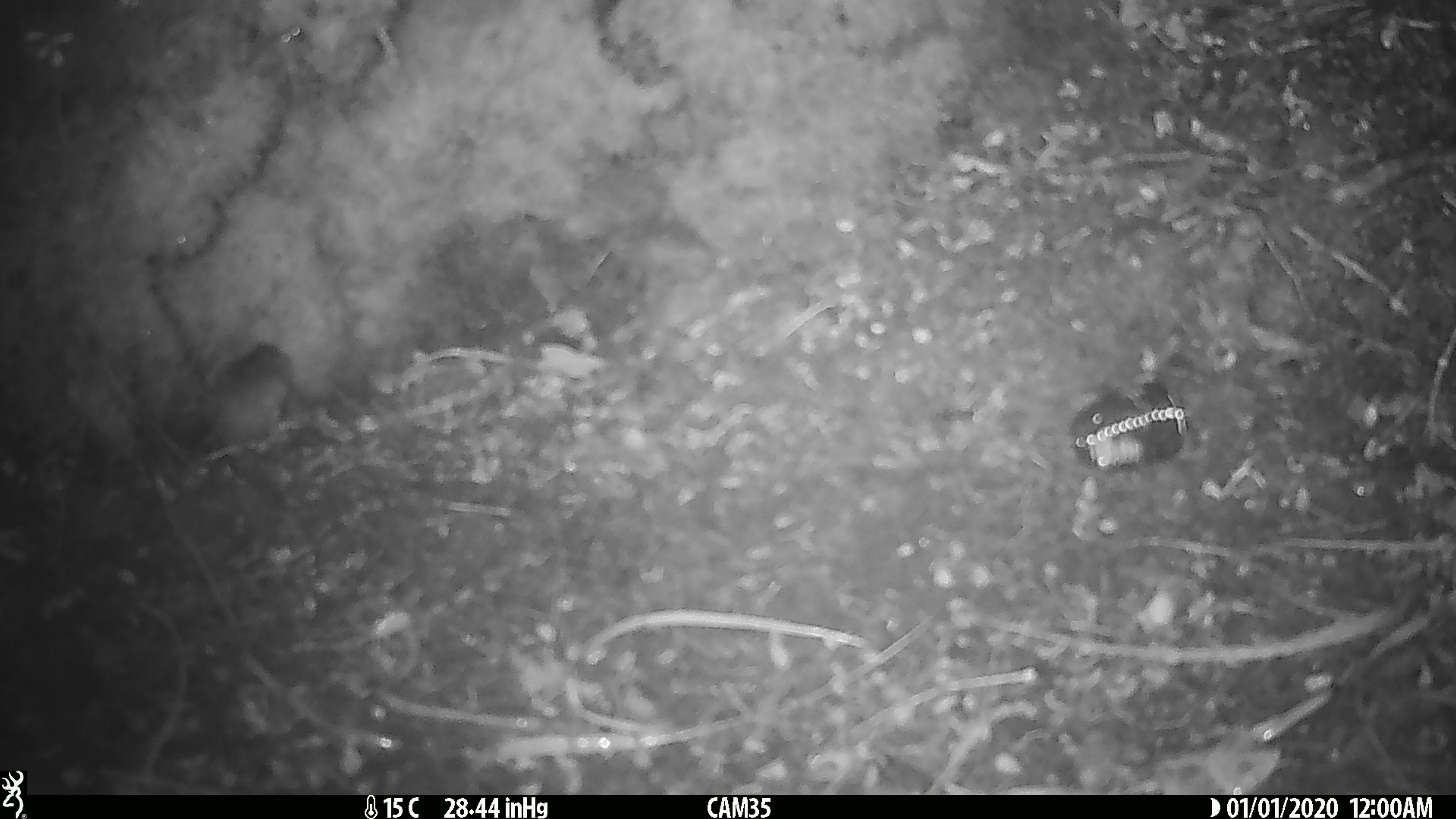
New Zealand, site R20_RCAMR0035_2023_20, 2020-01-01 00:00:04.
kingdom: Animalia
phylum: Chordata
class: Mammalia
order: Rodentia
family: Muridae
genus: Mus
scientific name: Mus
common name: mouse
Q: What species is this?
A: Mouse (Mus).